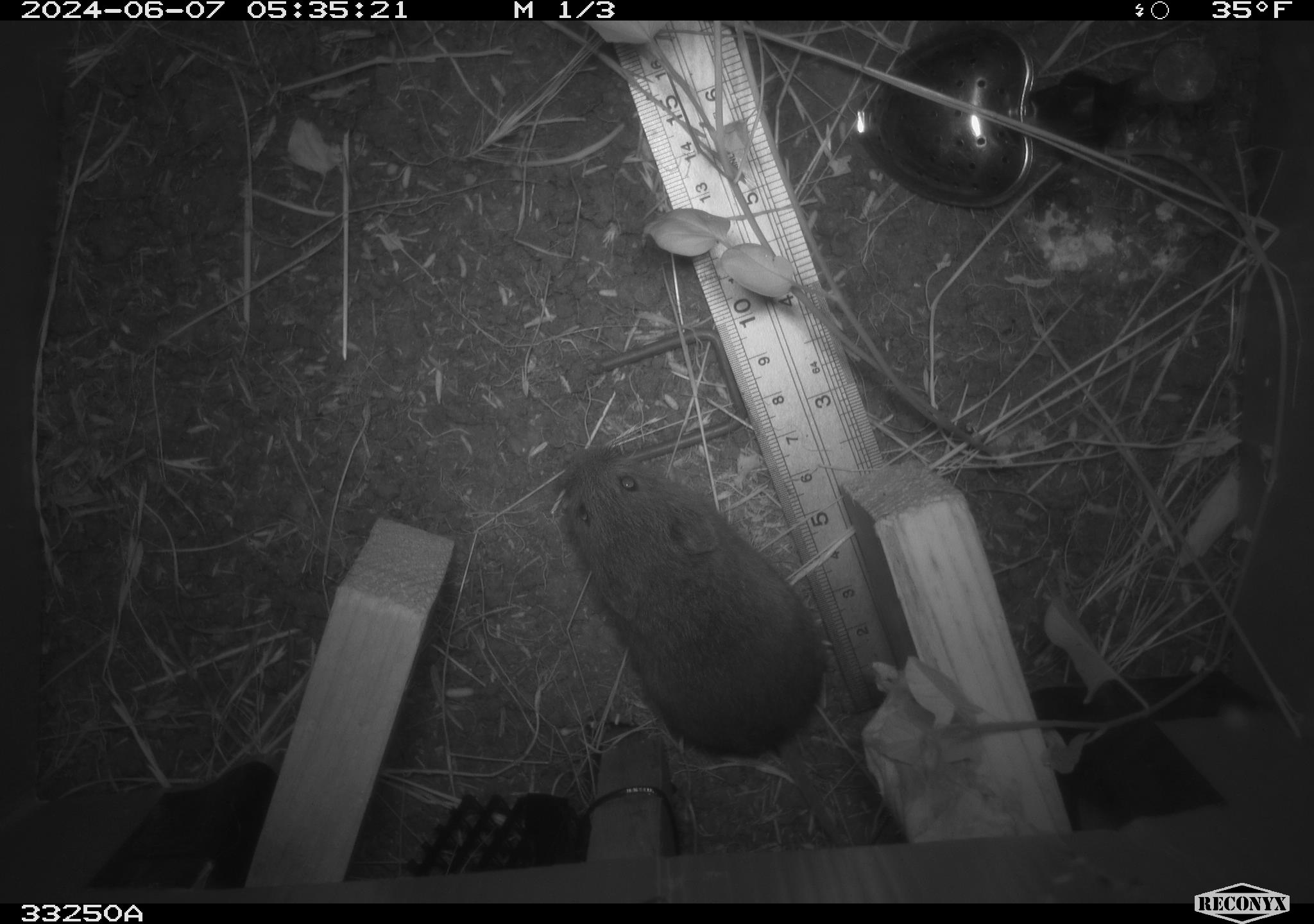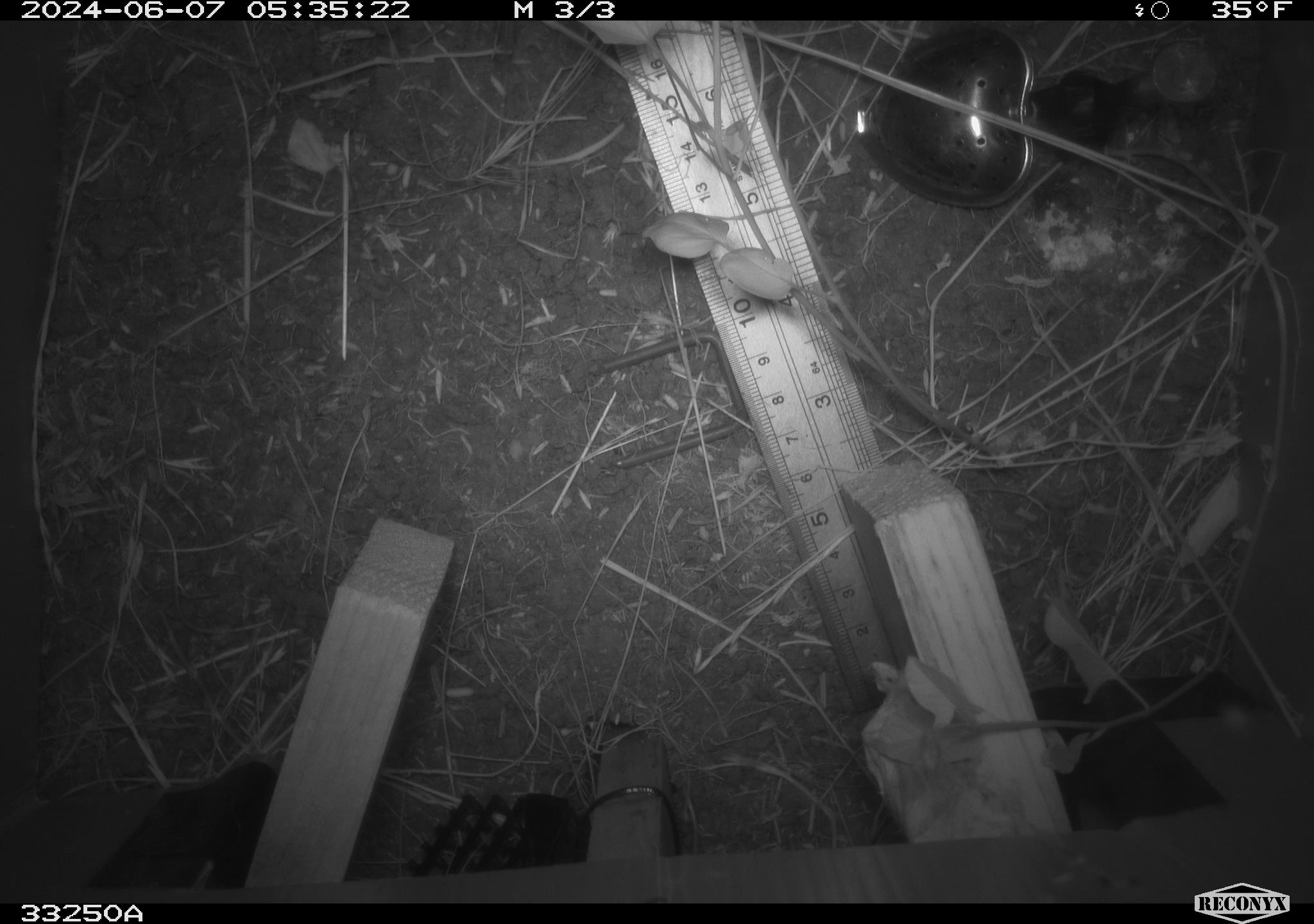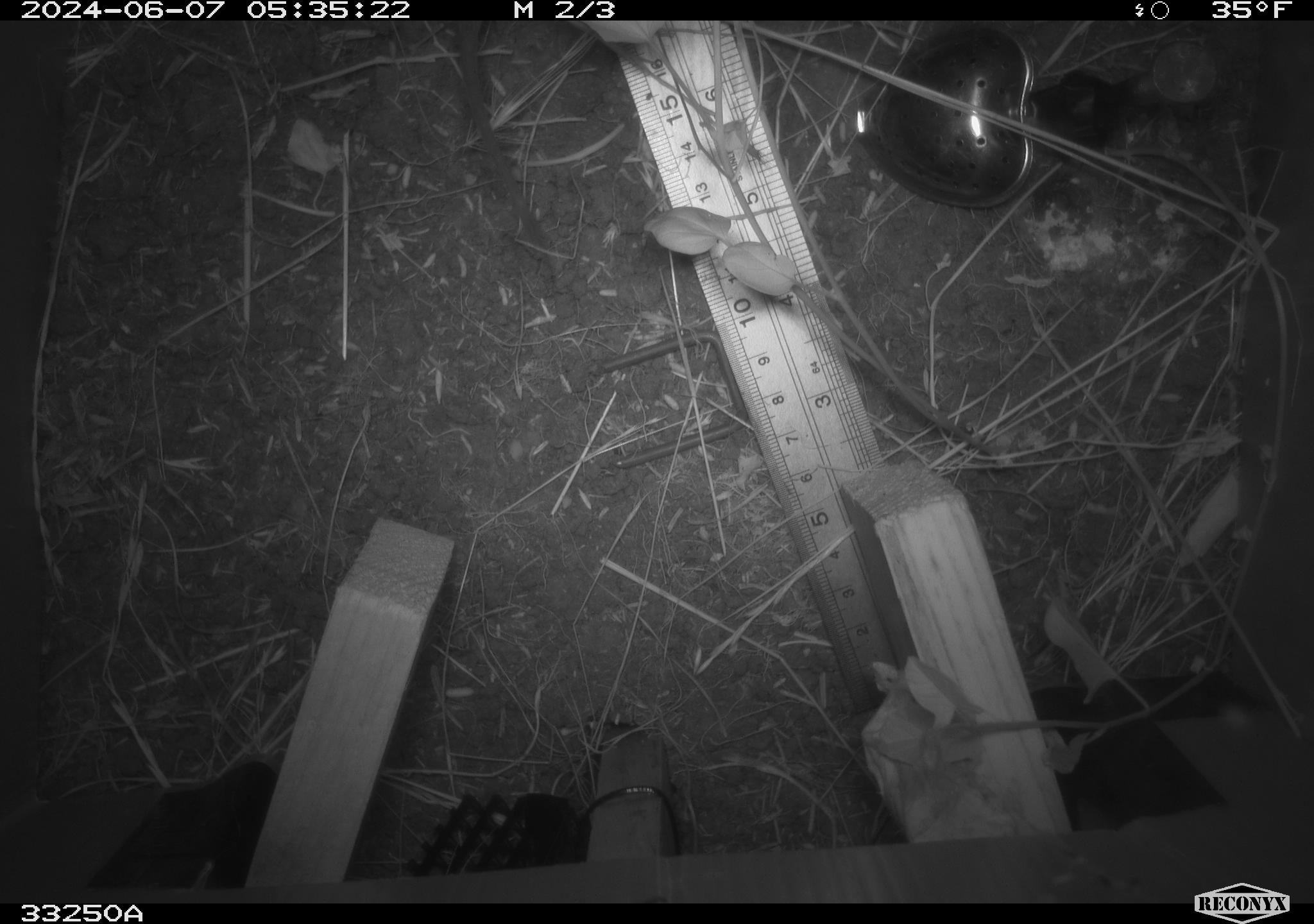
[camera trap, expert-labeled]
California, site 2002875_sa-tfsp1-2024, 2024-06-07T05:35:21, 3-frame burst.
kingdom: Animalia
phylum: Chordata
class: Mammalia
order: Rodentia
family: Cricetidae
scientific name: Arvicolinae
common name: voles, lemmings, and muskrats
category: arvicolinae subfamily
Arvicolinae subfamily (voles, lemmings, and muskrats) (Arvicolinae).